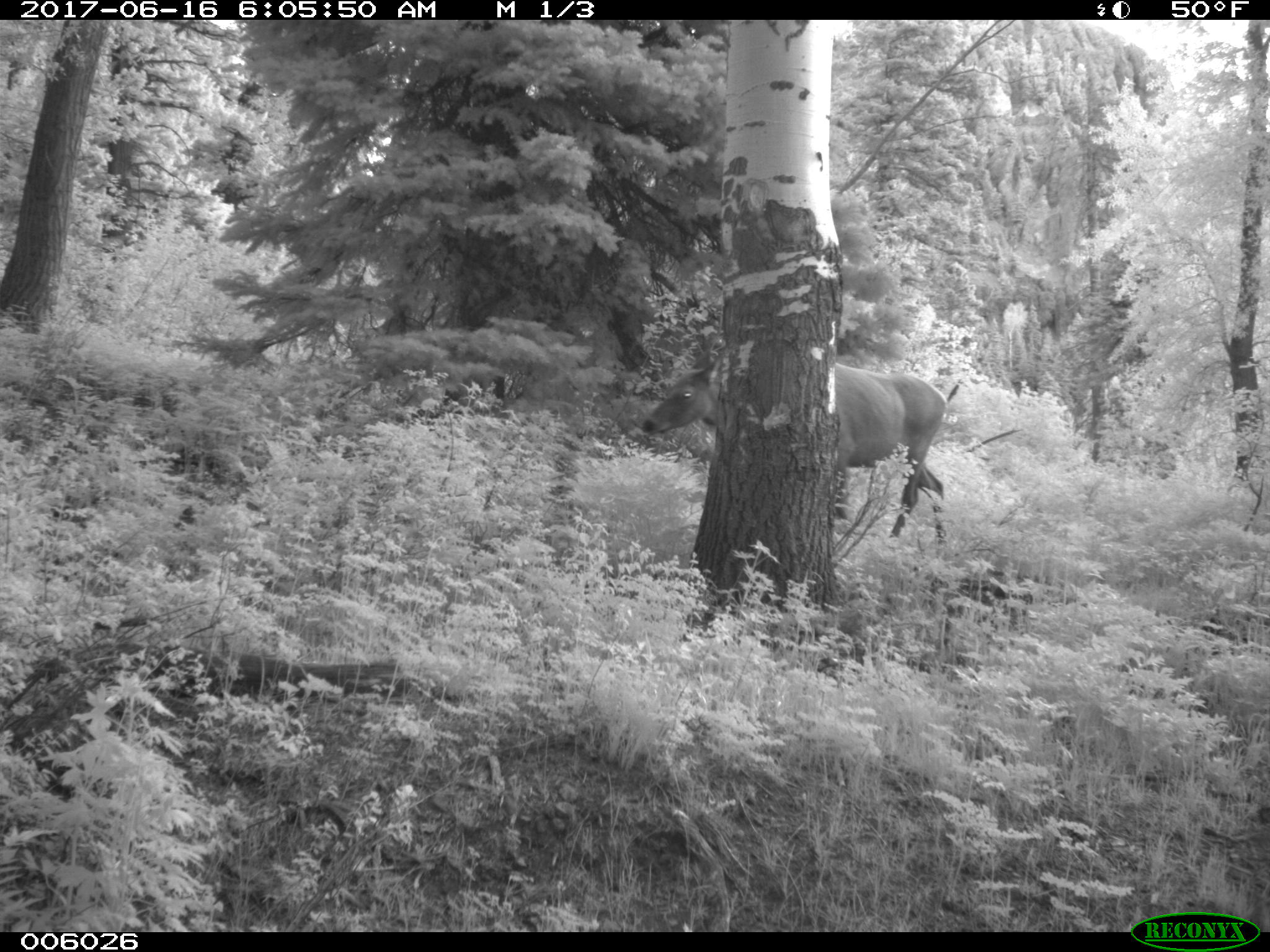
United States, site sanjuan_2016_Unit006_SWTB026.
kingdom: Animalia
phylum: Chordata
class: Mammalia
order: Artiodactyla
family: Cervidae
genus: Cervus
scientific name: Cervus elaphus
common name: red deer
Cervus elaphus (red deer).